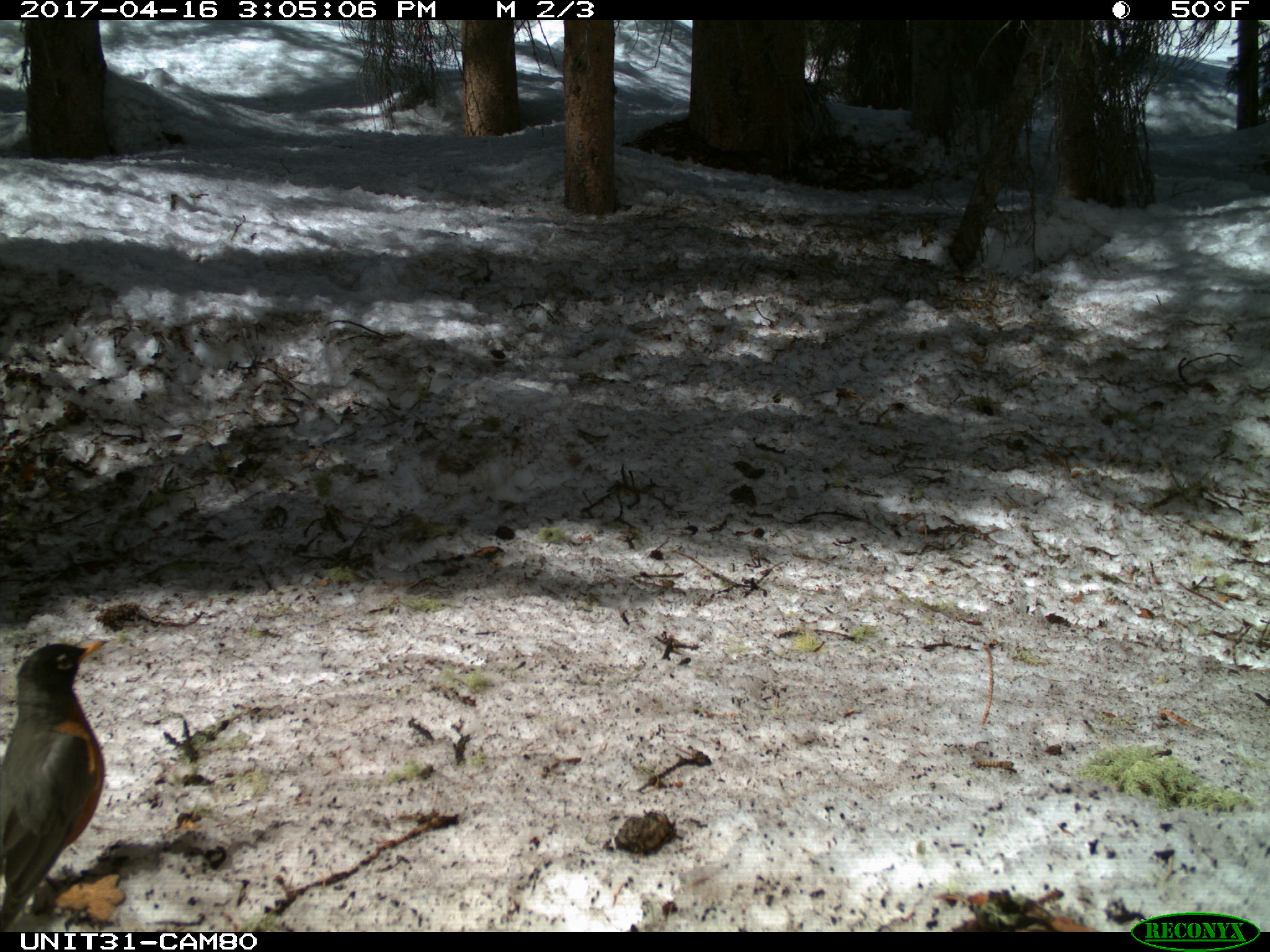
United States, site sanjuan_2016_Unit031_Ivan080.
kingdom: Animalia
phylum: Chordata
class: Aves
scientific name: Aves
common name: birds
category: unidentified bird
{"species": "unidentified bird (birds) (Aves)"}